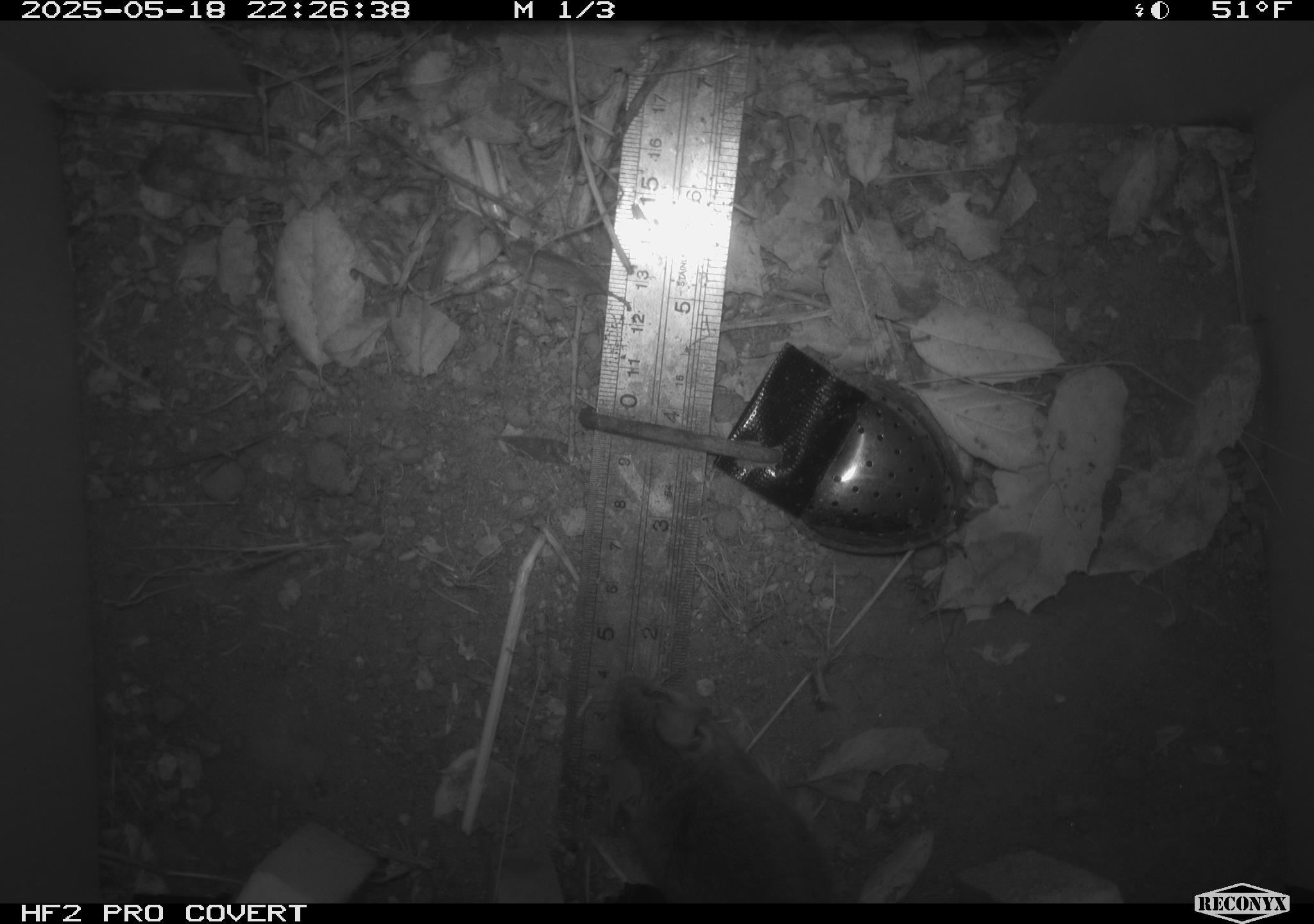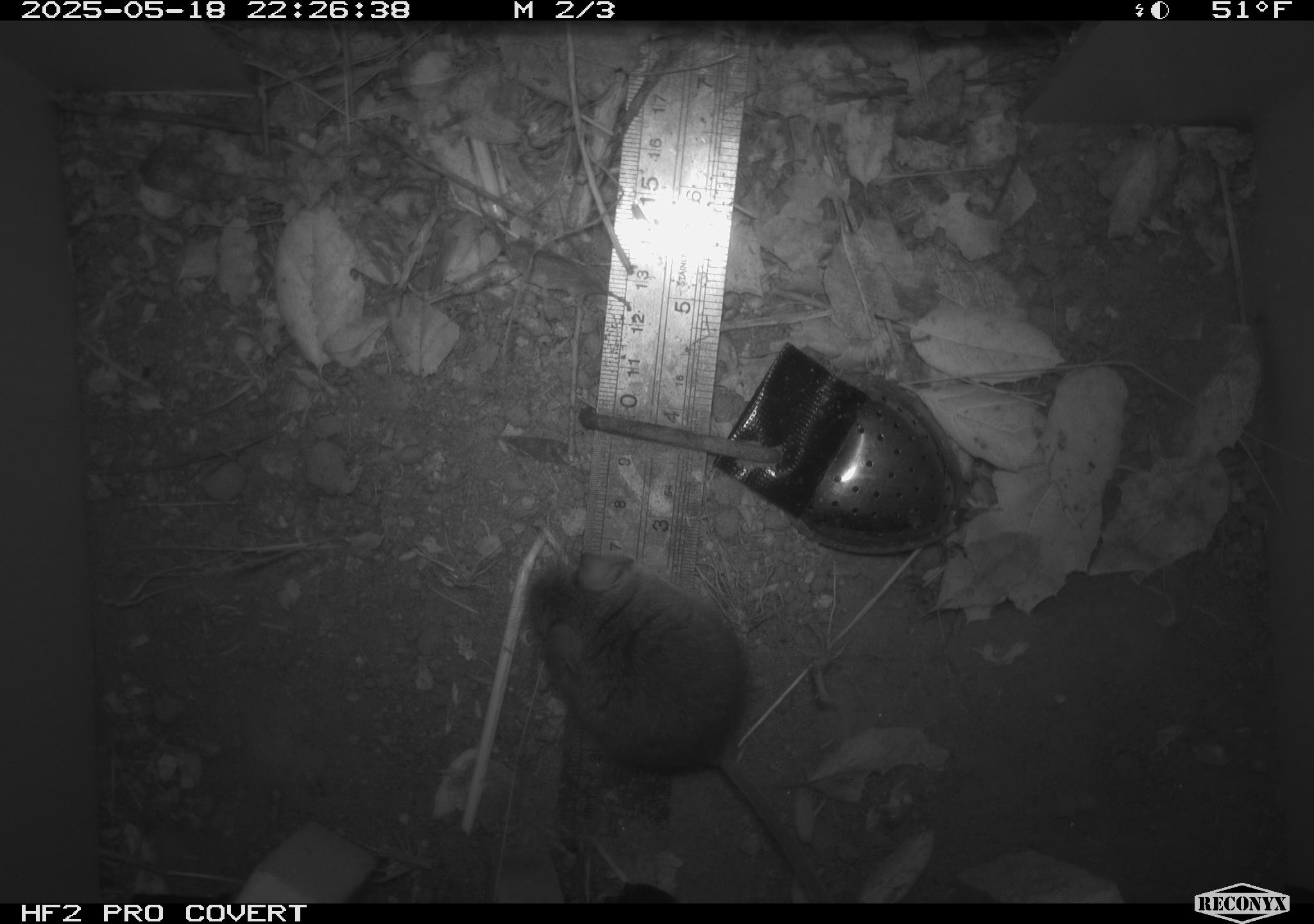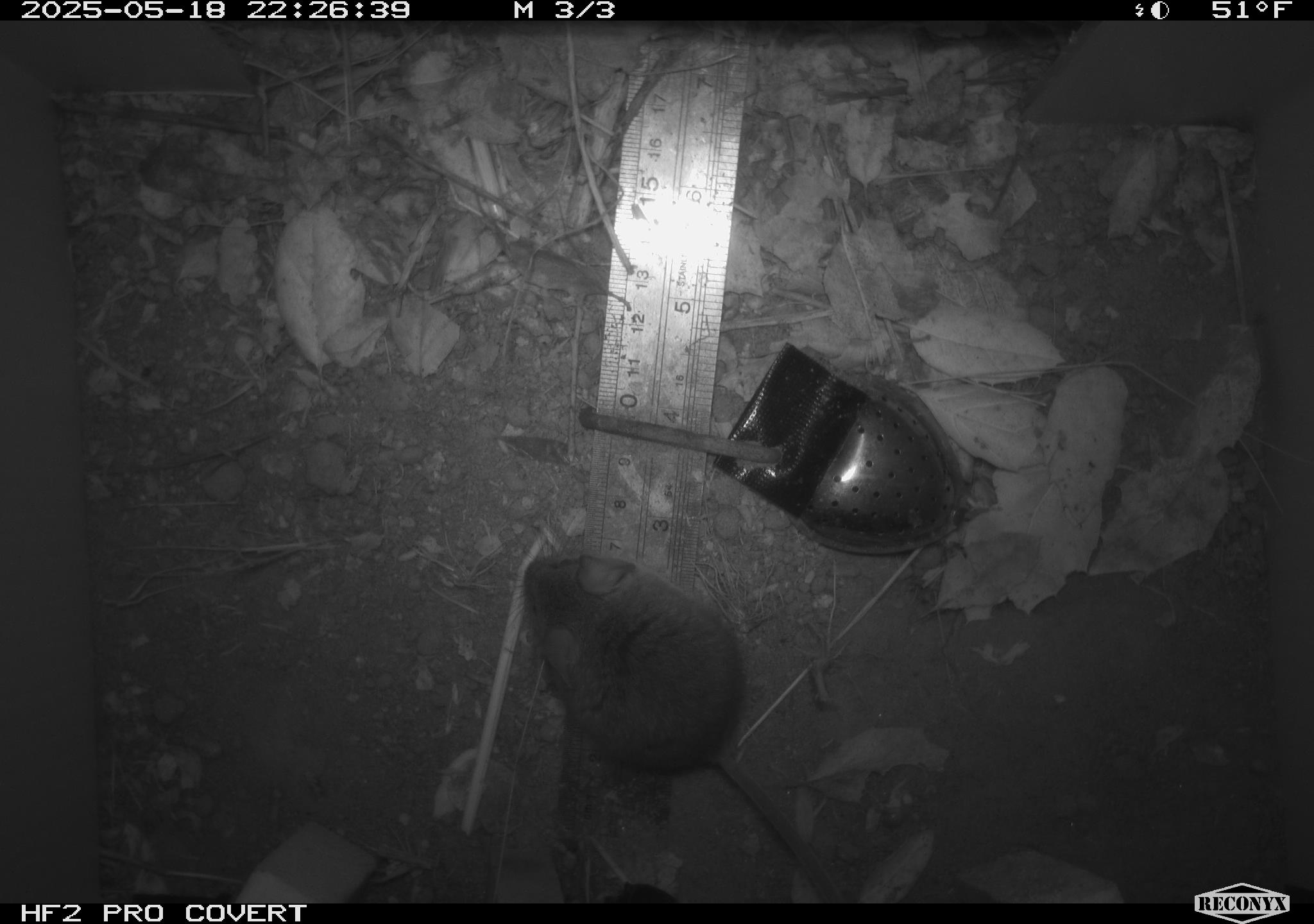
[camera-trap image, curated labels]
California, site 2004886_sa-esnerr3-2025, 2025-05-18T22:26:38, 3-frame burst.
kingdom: Animalia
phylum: Chordata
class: Mammalia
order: Rodentia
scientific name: Rodentia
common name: rodent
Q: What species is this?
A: Rodent (Rodentia).